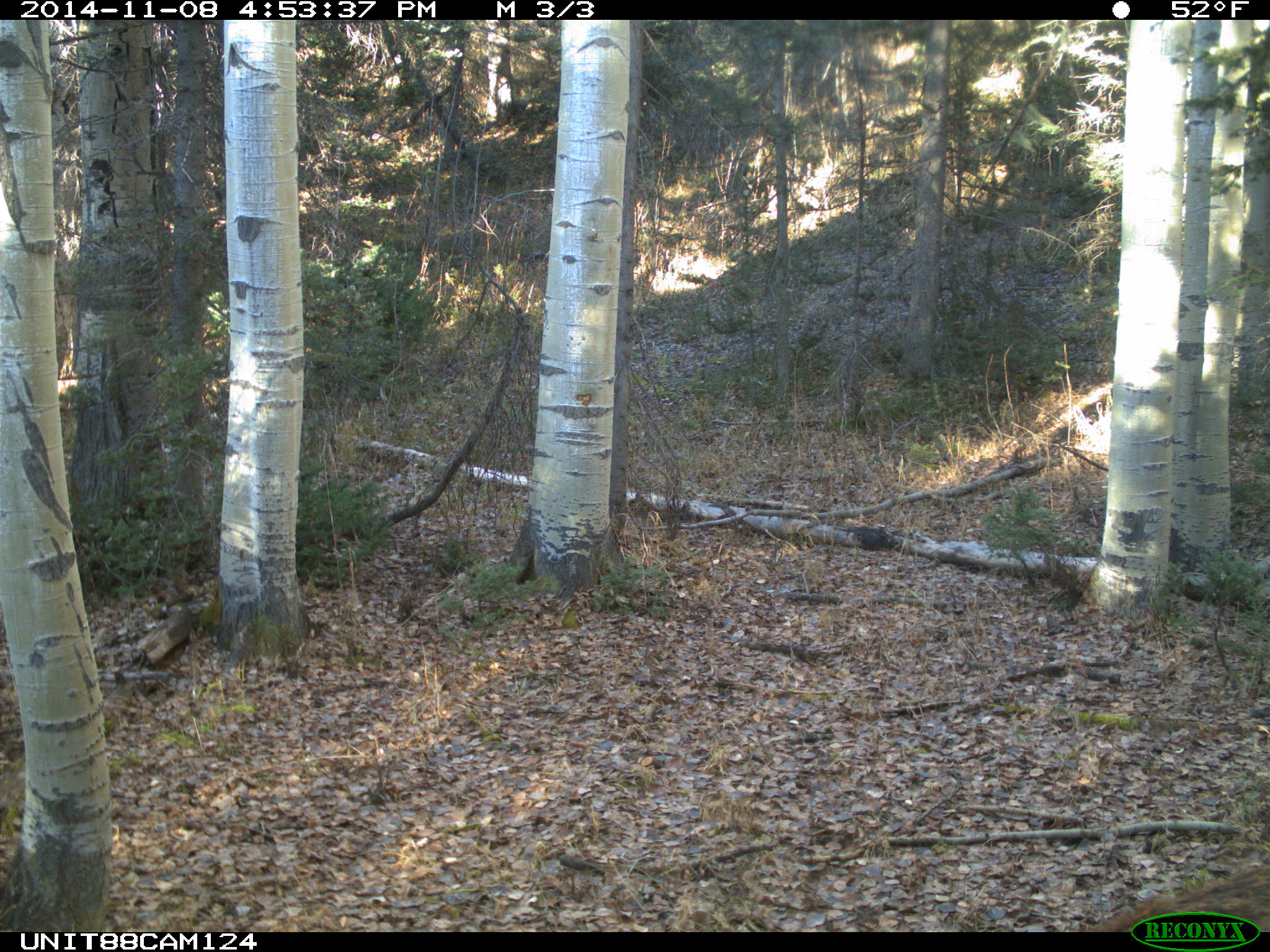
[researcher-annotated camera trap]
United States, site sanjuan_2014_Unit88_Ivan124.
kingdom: Animalia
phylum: Chordata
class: Mammalia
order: Artiodactyla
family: Cervidae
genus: Cervus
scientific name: Cervus elaphus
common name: red deer